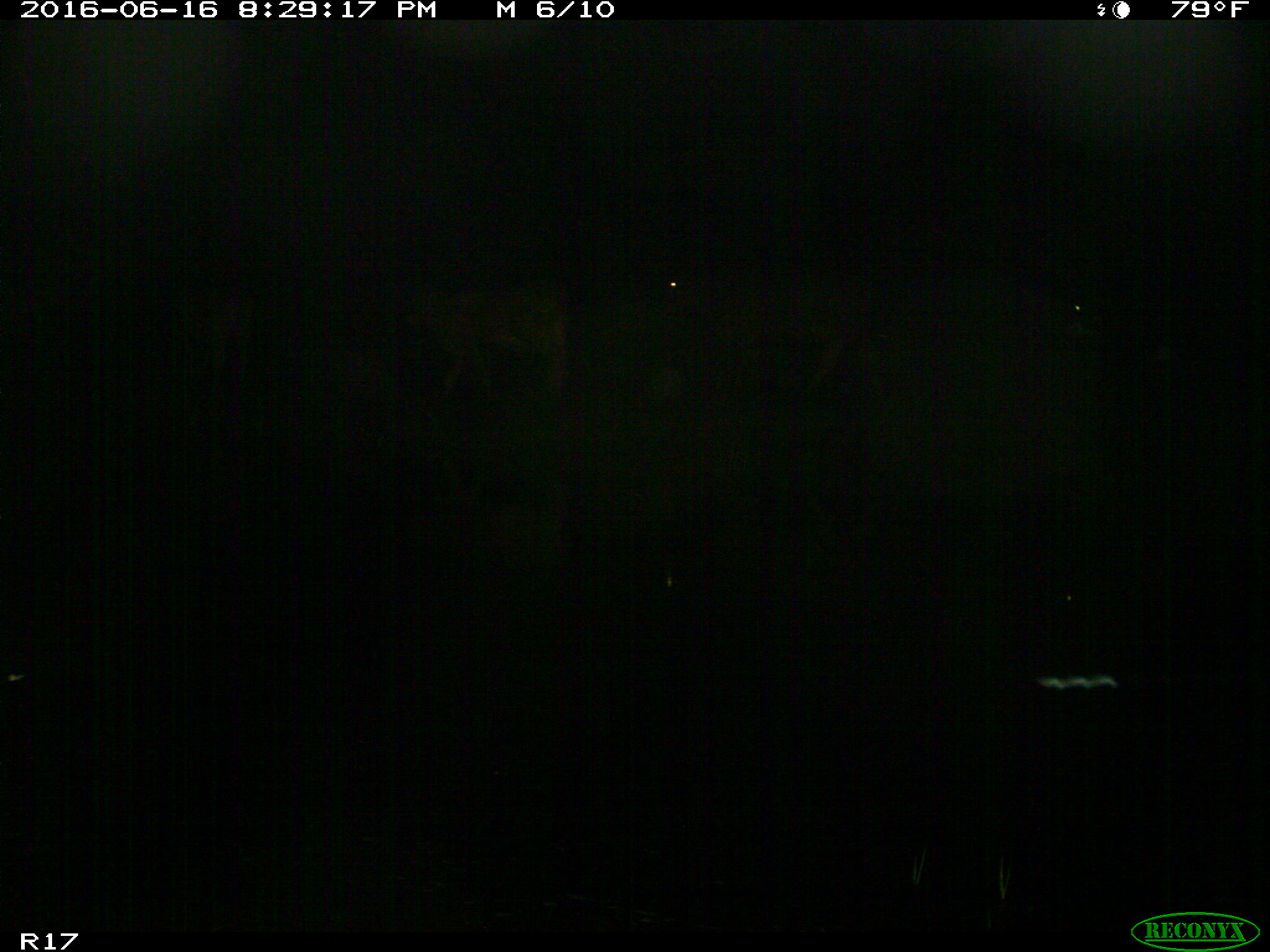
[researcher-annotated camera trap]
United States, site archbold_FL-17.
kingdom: Animalia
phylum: Chordata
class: Mammalia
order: Artiodactyla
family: Bovidae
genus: Bos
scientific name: Bos taurus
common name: domestic cow